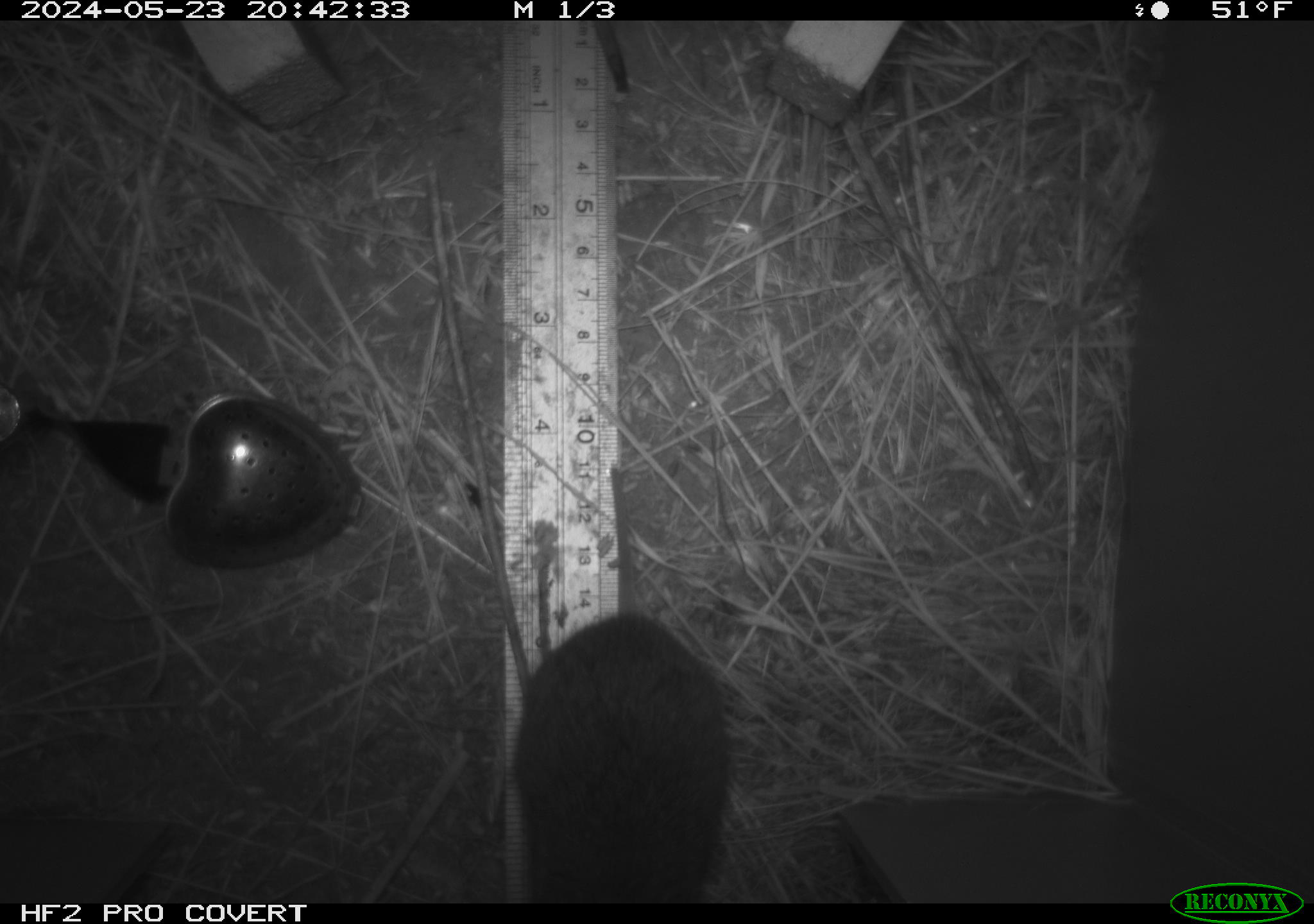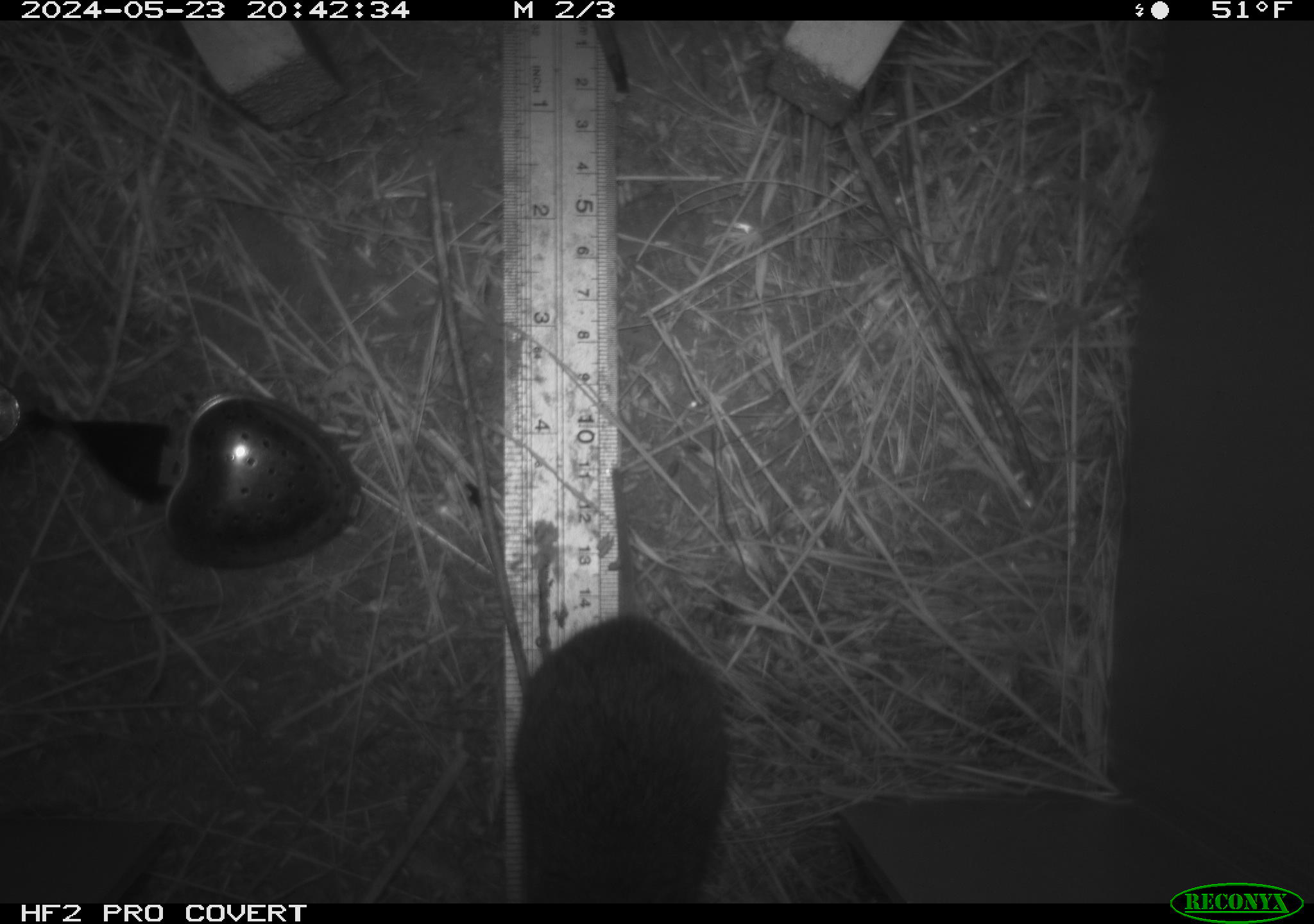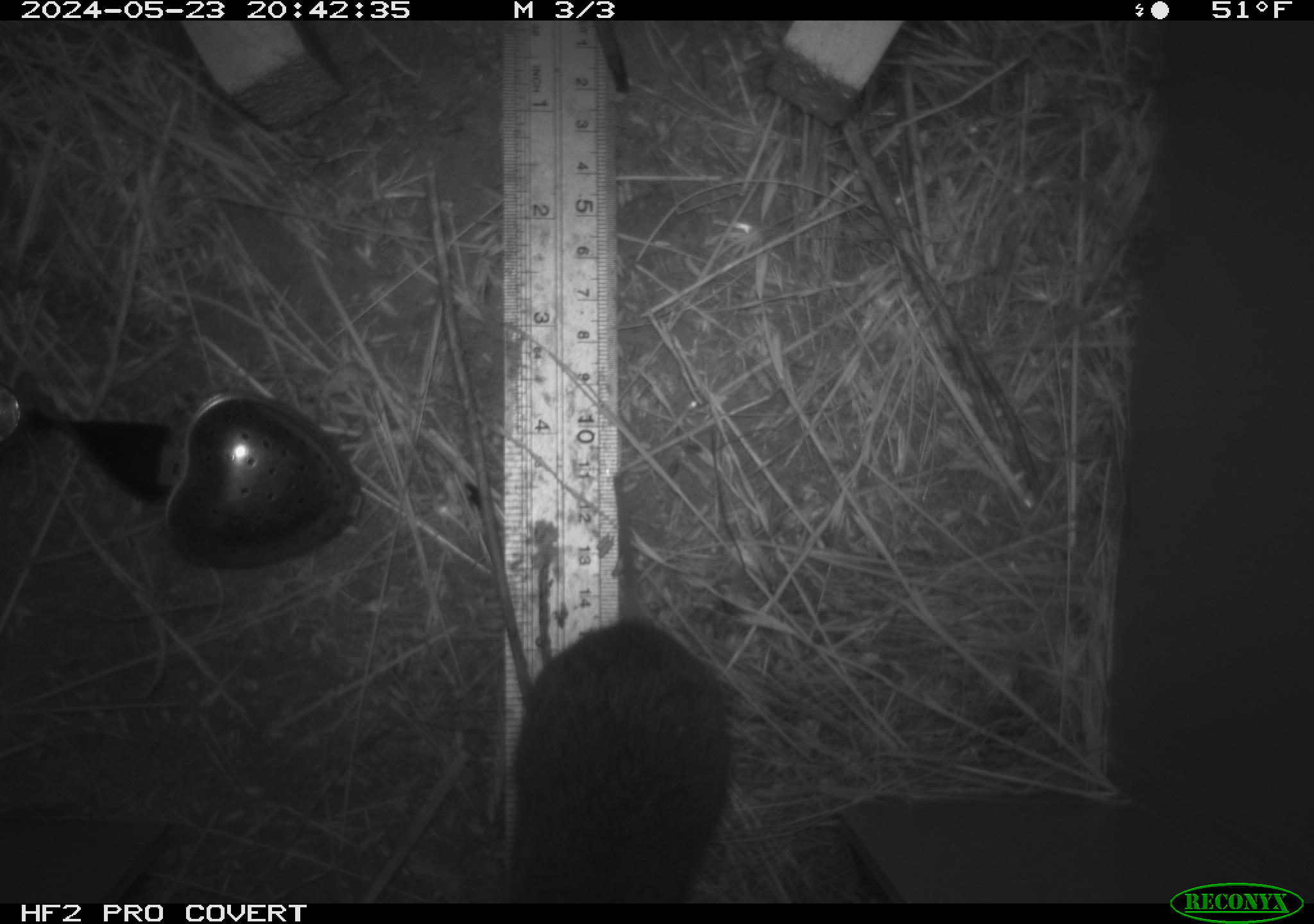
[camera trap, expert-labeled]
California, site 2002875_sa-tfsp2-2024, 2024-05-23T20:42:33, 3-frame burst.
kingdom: Animalia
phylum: Chordata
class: Mammalia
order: Rodentia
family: Cricetidae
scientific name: Arvicolinae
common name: voles, lemmings, and muskrats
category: arvicolinae subfamily